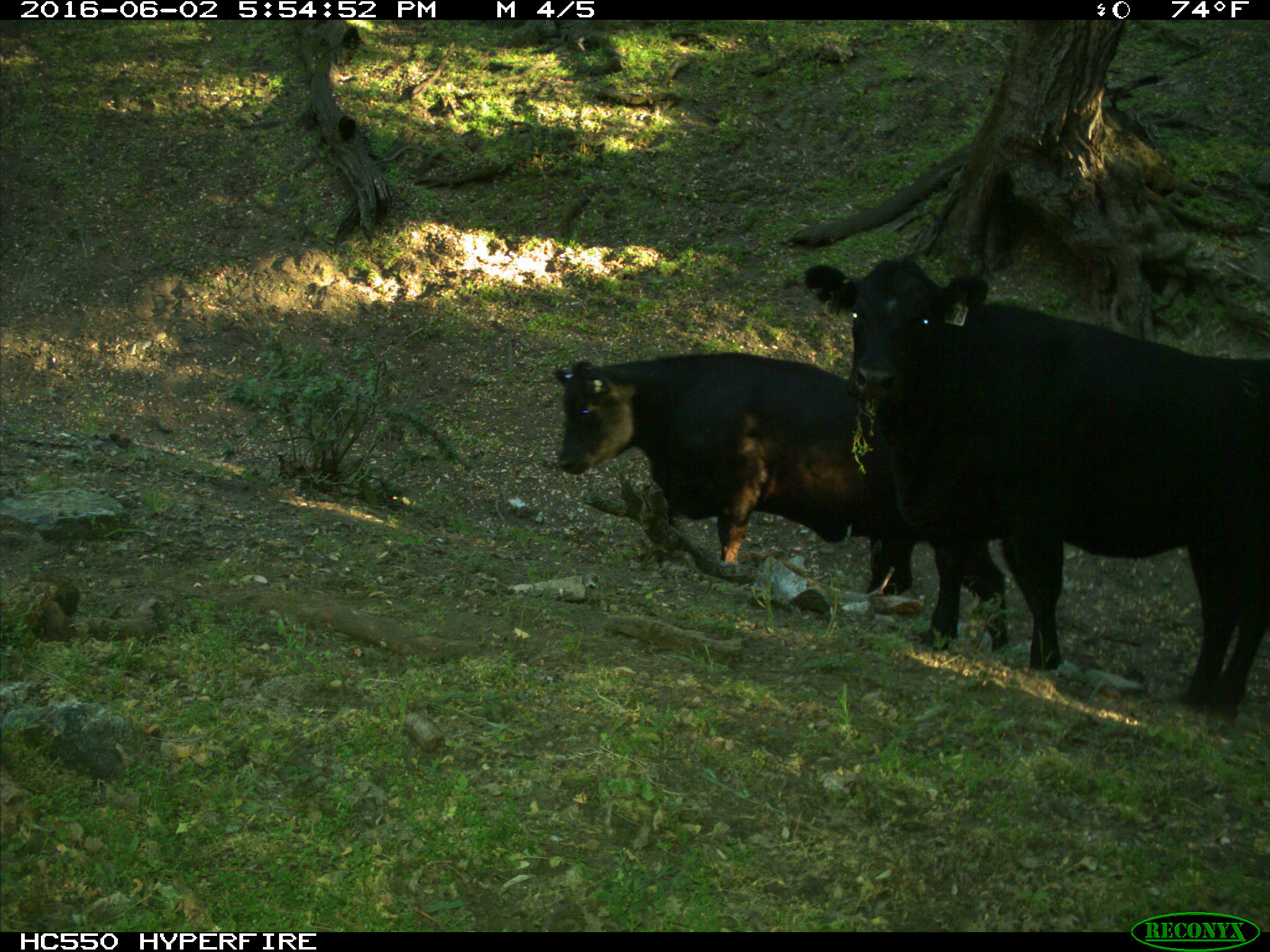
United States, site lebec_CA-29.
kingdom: Animalia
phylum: Chordata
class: Mammalia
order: Artiodactyla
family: Bovidae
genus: Bos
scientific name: Bos taurus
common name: domestic cow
Bos taurus (domestic cow).